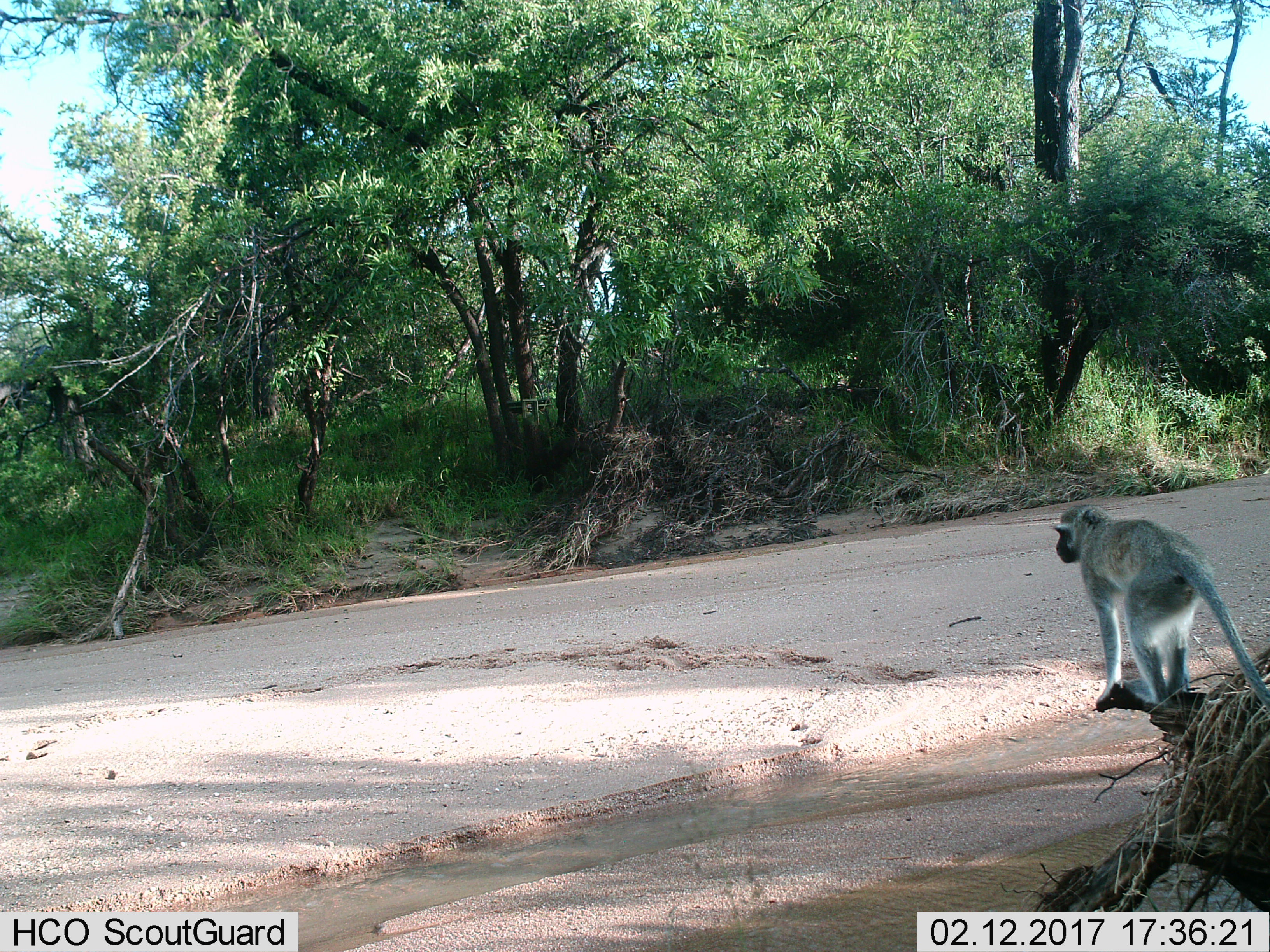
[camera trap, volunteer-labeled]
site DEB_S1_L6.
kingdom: Animalia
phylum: Chordata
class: Mammalia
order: Primates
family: Cercopithecidae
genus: Chlorocebus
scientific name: Chlorocebus pygerythrus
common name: vervet monkey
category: monkeyvervet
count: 1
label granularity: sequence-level